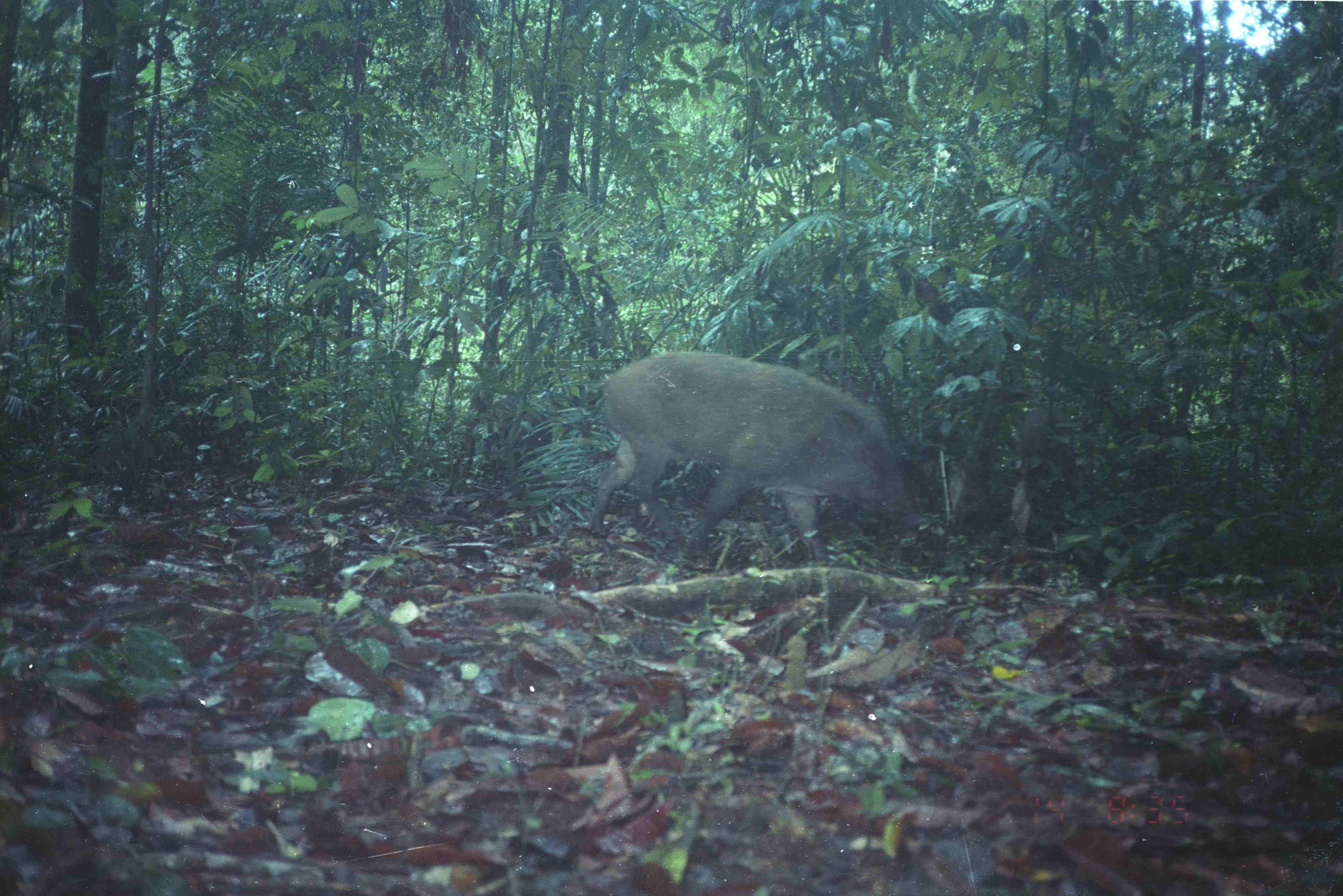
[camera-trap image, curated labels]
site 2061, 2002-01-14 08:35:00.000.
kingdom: Animalia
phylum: Chordata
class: Mammalia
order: Artiodactyla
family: Suidae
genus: Sus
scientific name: Sus scrofa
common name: wild boar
Sus scrofa (wild boar), count 1.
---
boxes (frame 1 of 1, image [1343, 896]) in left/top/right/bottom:
sus scrofa: 588/352/931/568